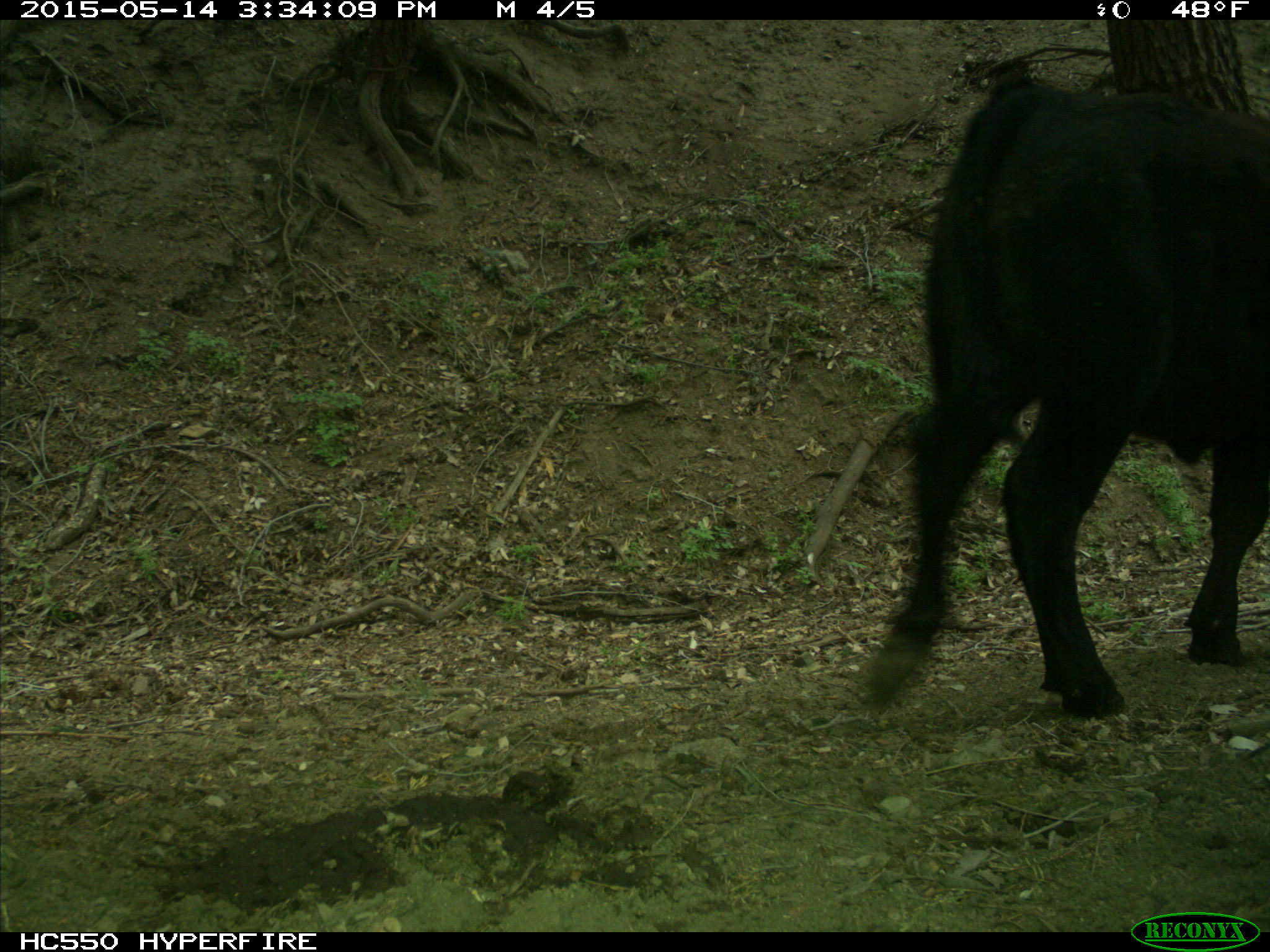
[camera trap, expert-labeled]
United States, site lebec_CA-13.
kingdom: Animalia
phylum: Chordata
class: Mammalia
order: Artiodactyla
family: Bovidae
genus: Bos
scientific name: Bos taurus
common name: domestic cow